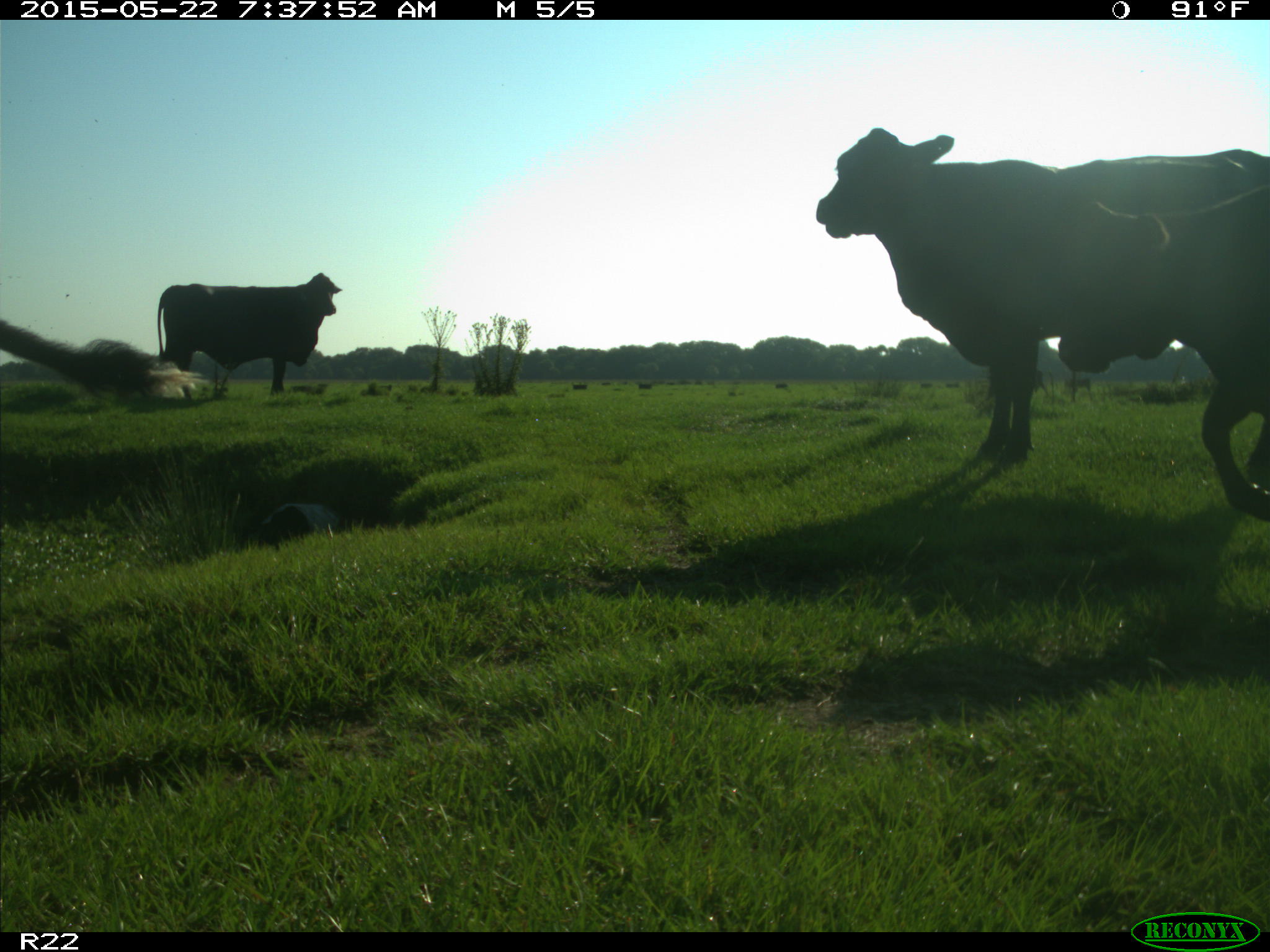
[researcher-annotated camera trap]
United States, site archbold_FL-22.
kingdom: Animalia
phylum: Chordata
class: Mammalia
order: Artiodactyla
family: Bovidae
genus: Bos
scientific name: Bos taurus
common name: domestic cow